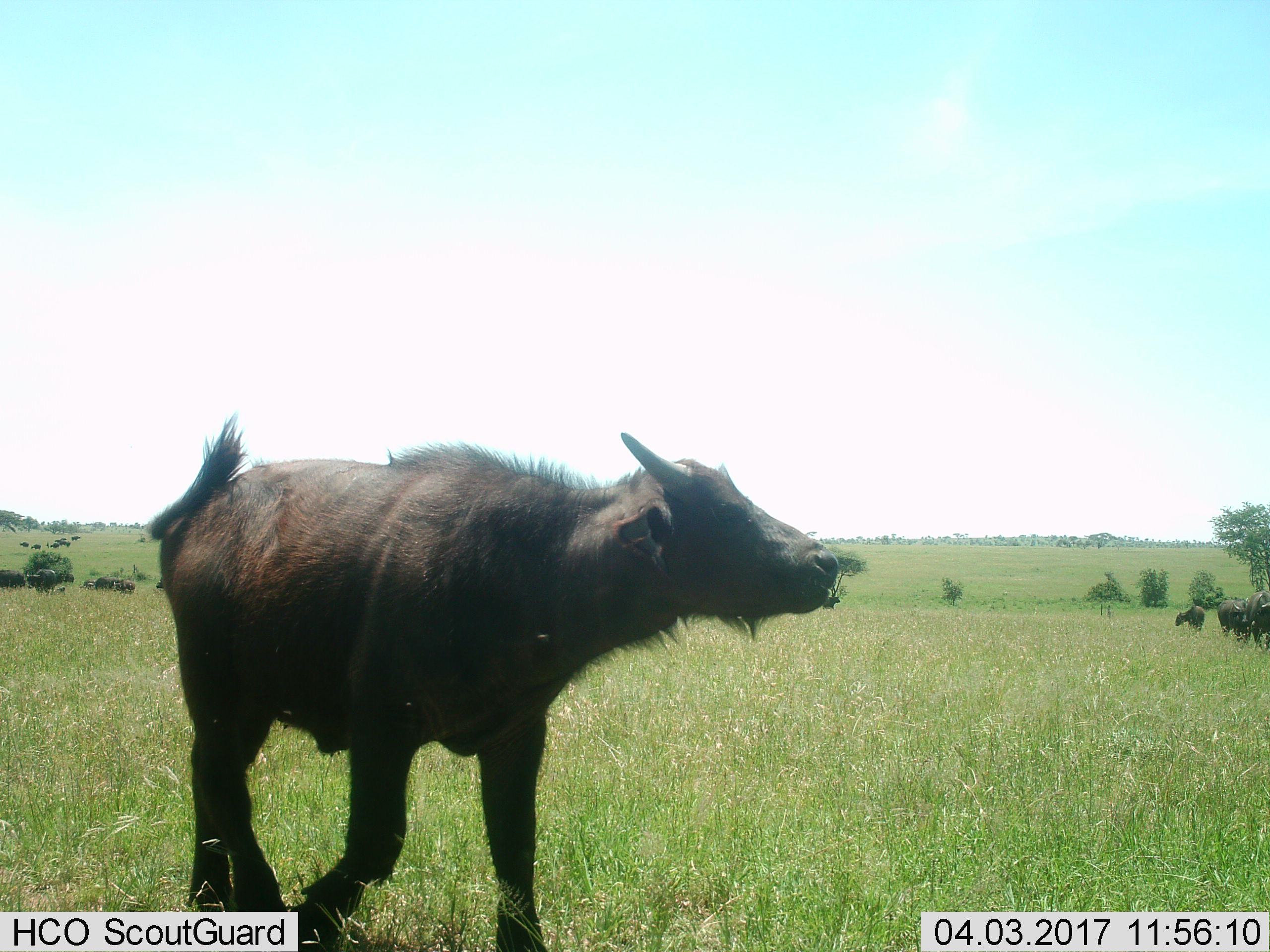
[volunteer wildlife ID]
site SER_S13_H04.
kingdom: Animalia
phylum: Chordata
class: Mammalia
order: Artiodactyla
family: Bovidae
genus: Syncerus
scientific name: Syncerus caffer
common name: african buffalo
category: buffalo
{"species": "buffalo (african buffalo) (Syncerus caffer)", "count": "4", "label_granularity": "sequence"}